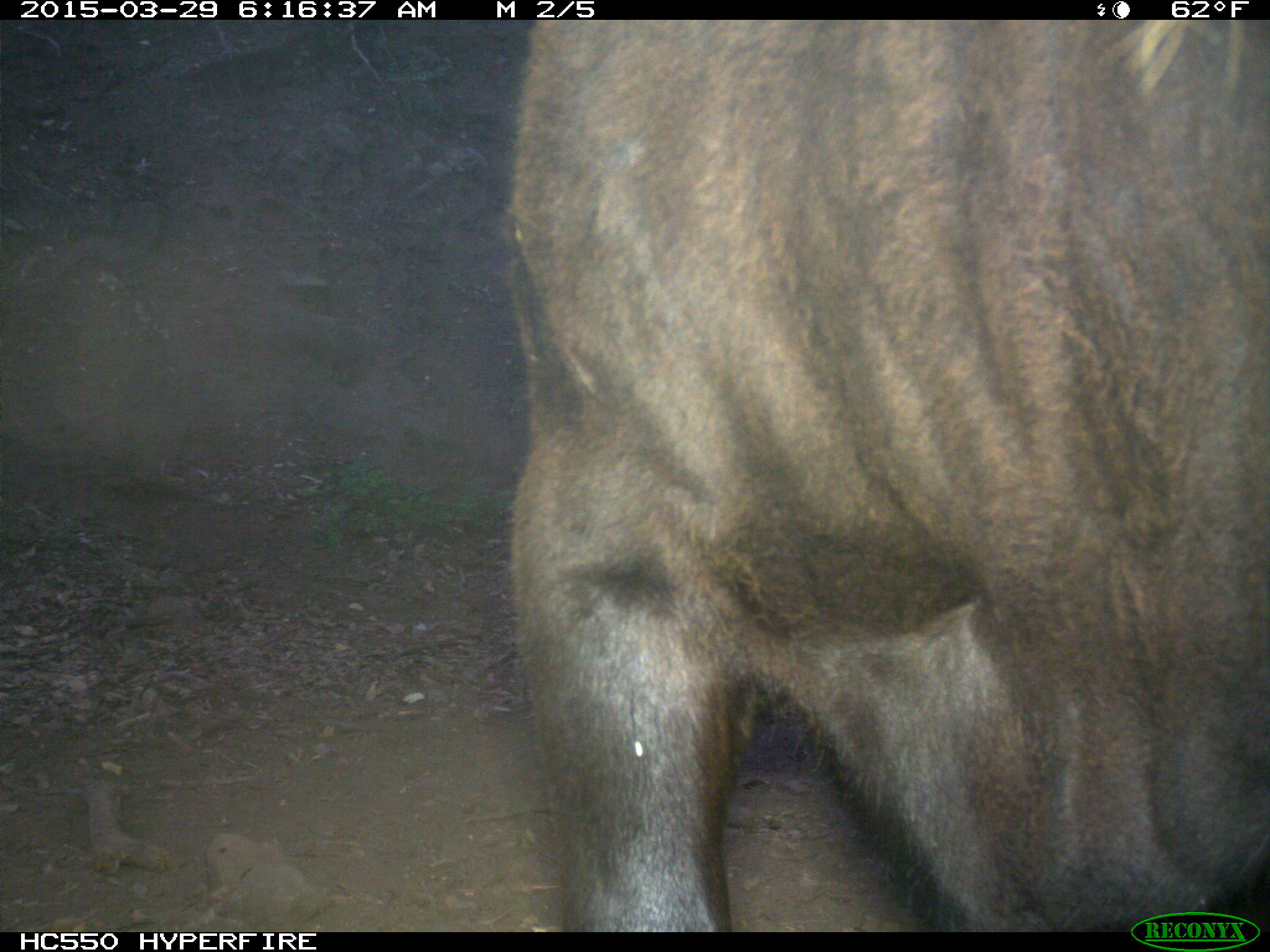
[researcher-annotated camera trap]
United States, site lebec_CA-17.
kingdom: Animalia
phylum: Chordata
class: Mammalia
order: Artiodactyla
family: Bovidae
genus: Bos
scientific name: Bos taurus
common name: domestic cow